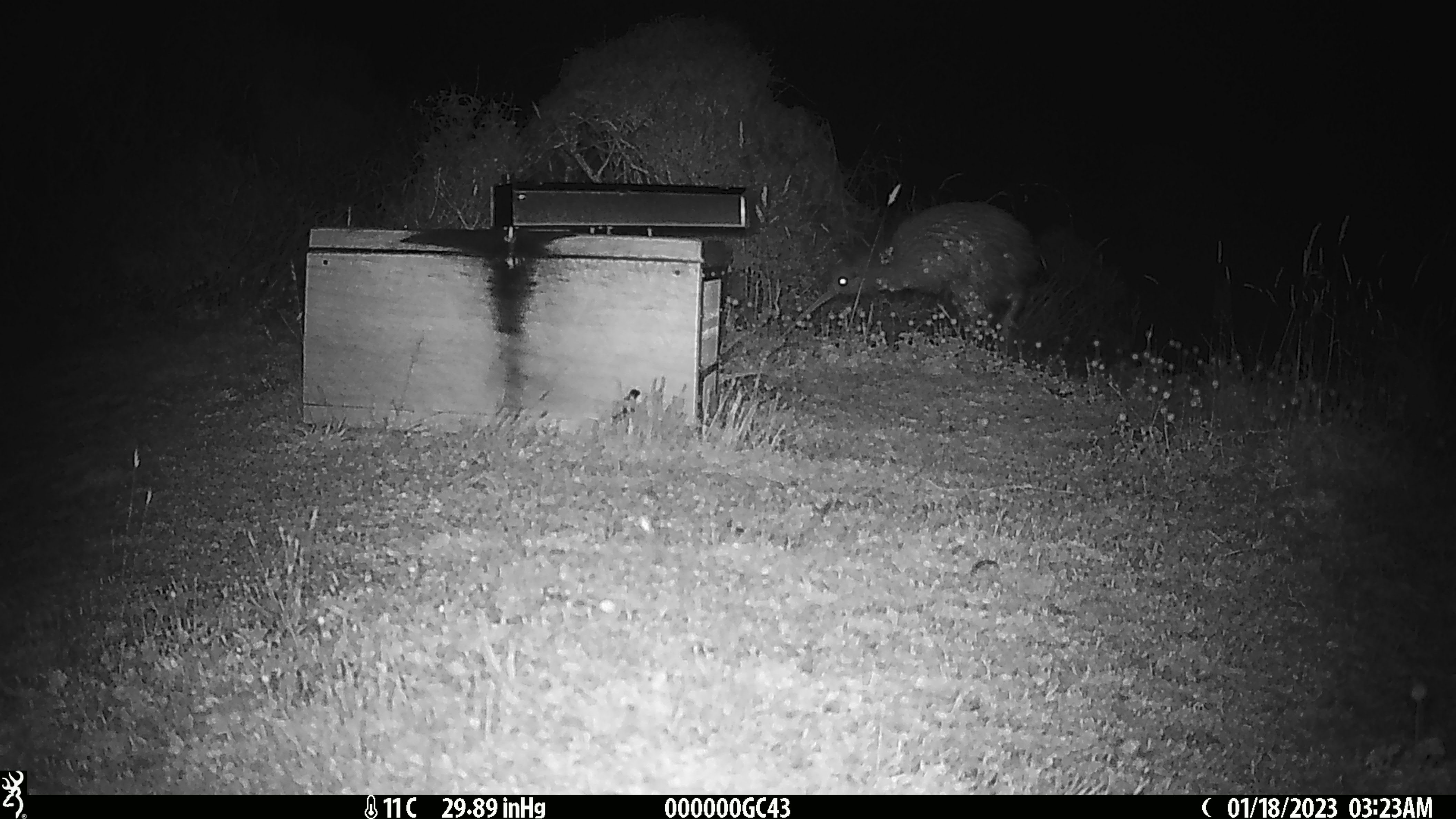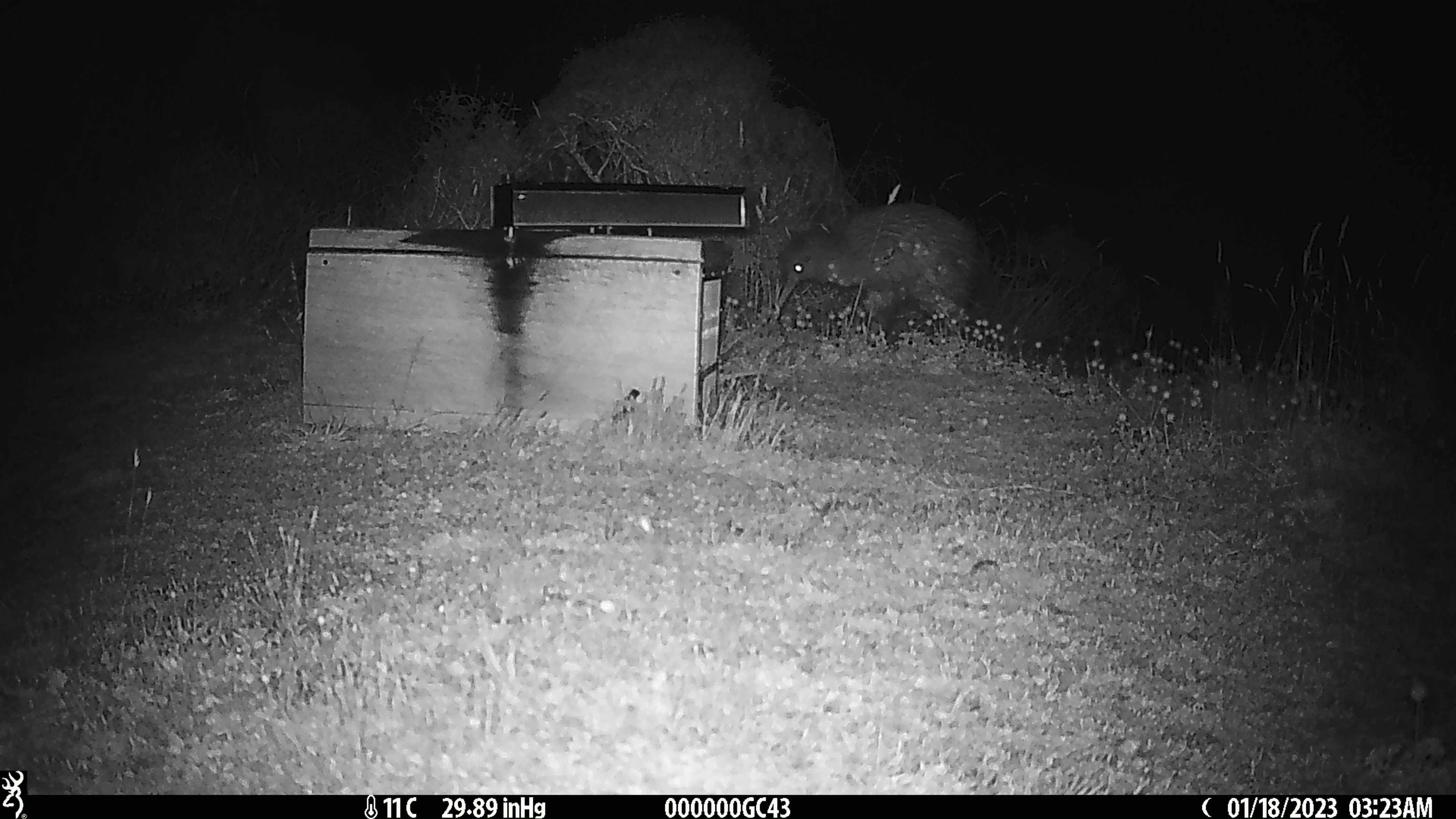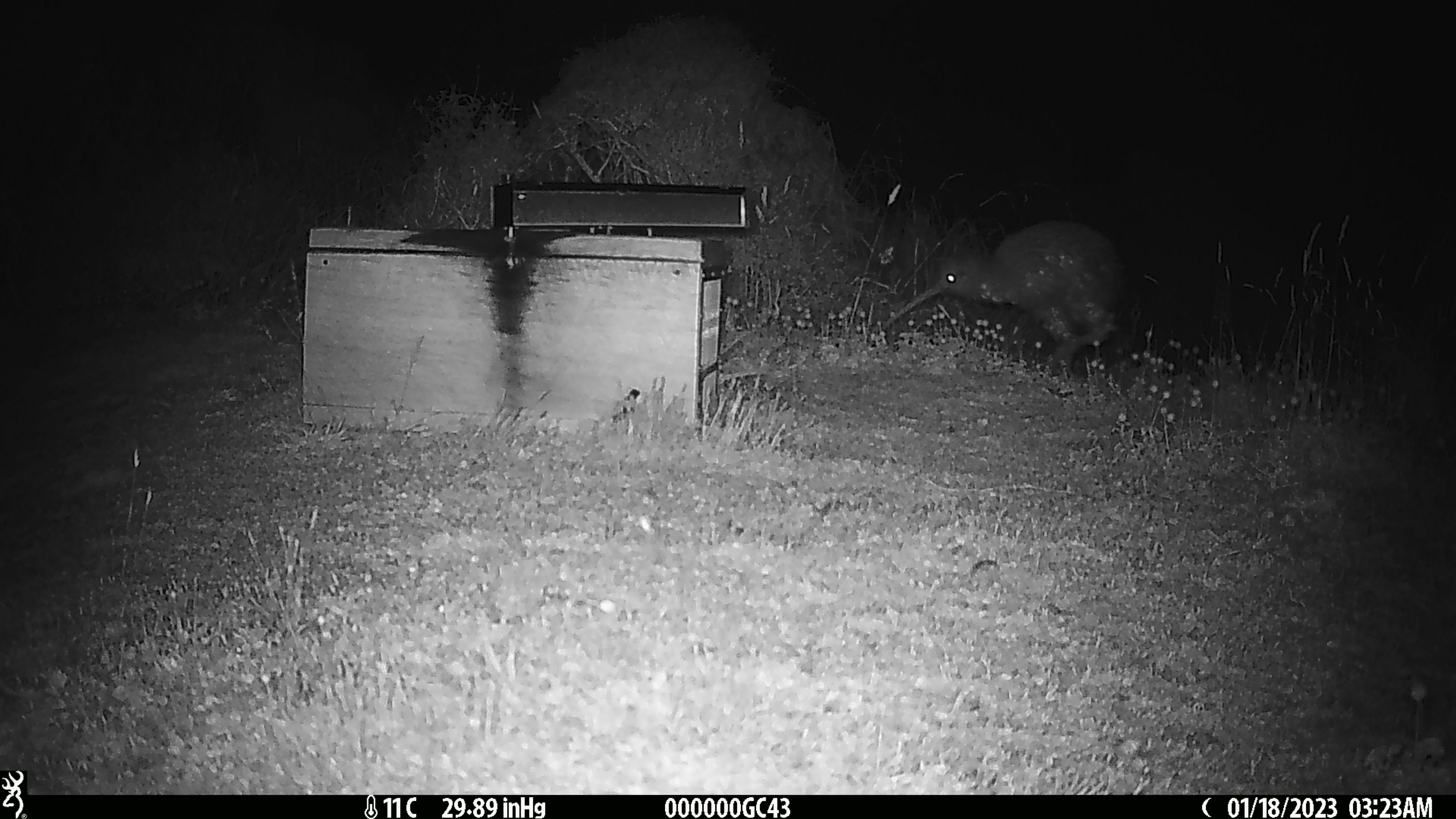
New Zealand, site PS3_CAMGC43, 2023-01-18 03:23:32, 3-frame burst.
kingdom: Animalia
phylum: Chordata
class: Aves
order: Apterygiformes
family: Apterygidae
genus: Apteryx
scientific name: Apteryx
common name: kiwi